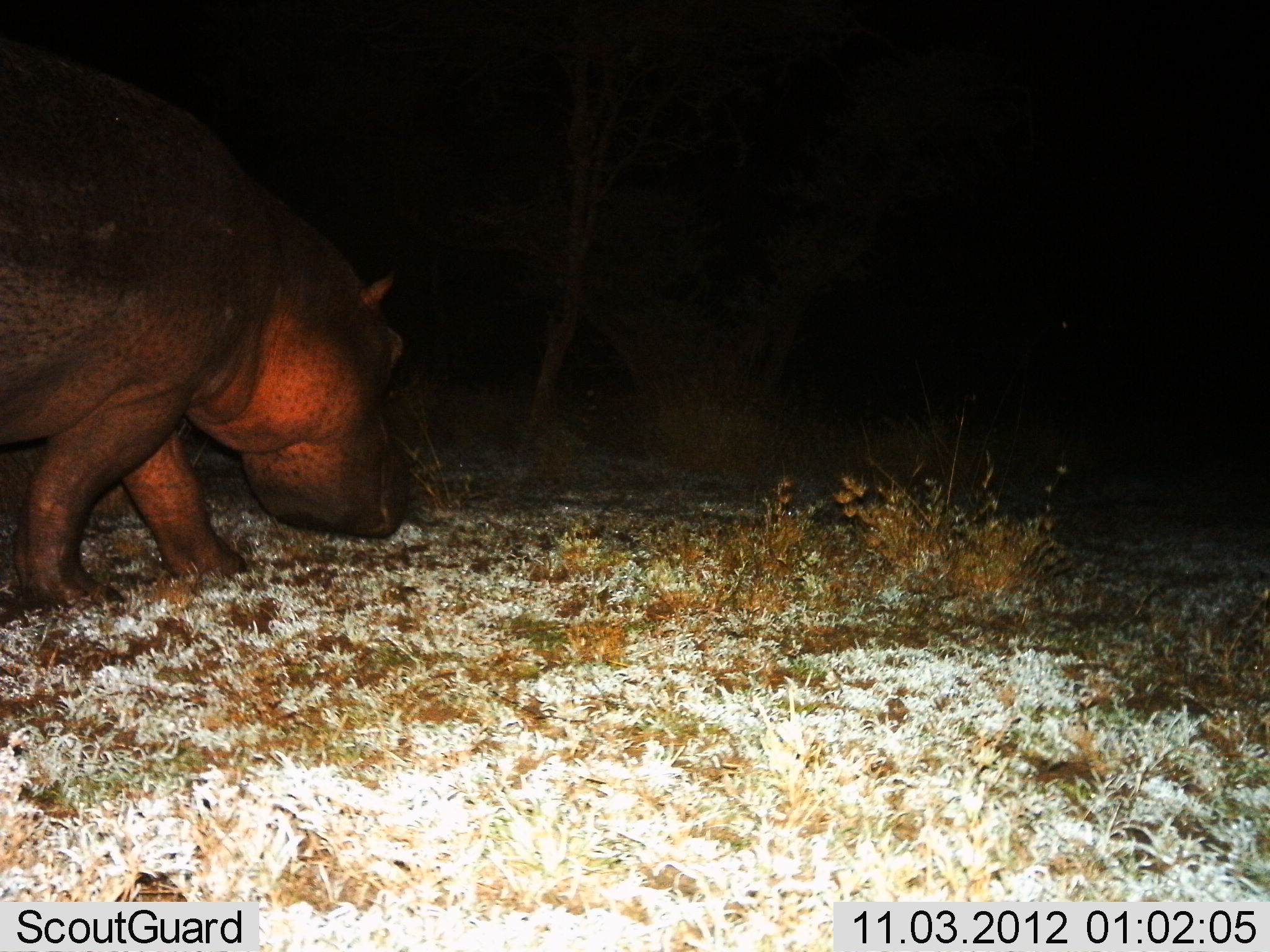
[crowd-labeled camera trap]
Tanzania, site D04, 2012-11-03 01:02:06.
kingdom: Animalia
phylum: Chordata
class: Mammalia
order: Artiodactyla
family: Hippopotamidae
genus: Hippopotamus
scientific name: Hippopotamus amphibius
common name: hippopotamus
Hippopotamus (Hippopotamus amphibius), count 1. Behavior (volunteer vote fractions): standing 20%, resting 0%, moving 70%, interacting 0%. Young present (vote fraction): 0%. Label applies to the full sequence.